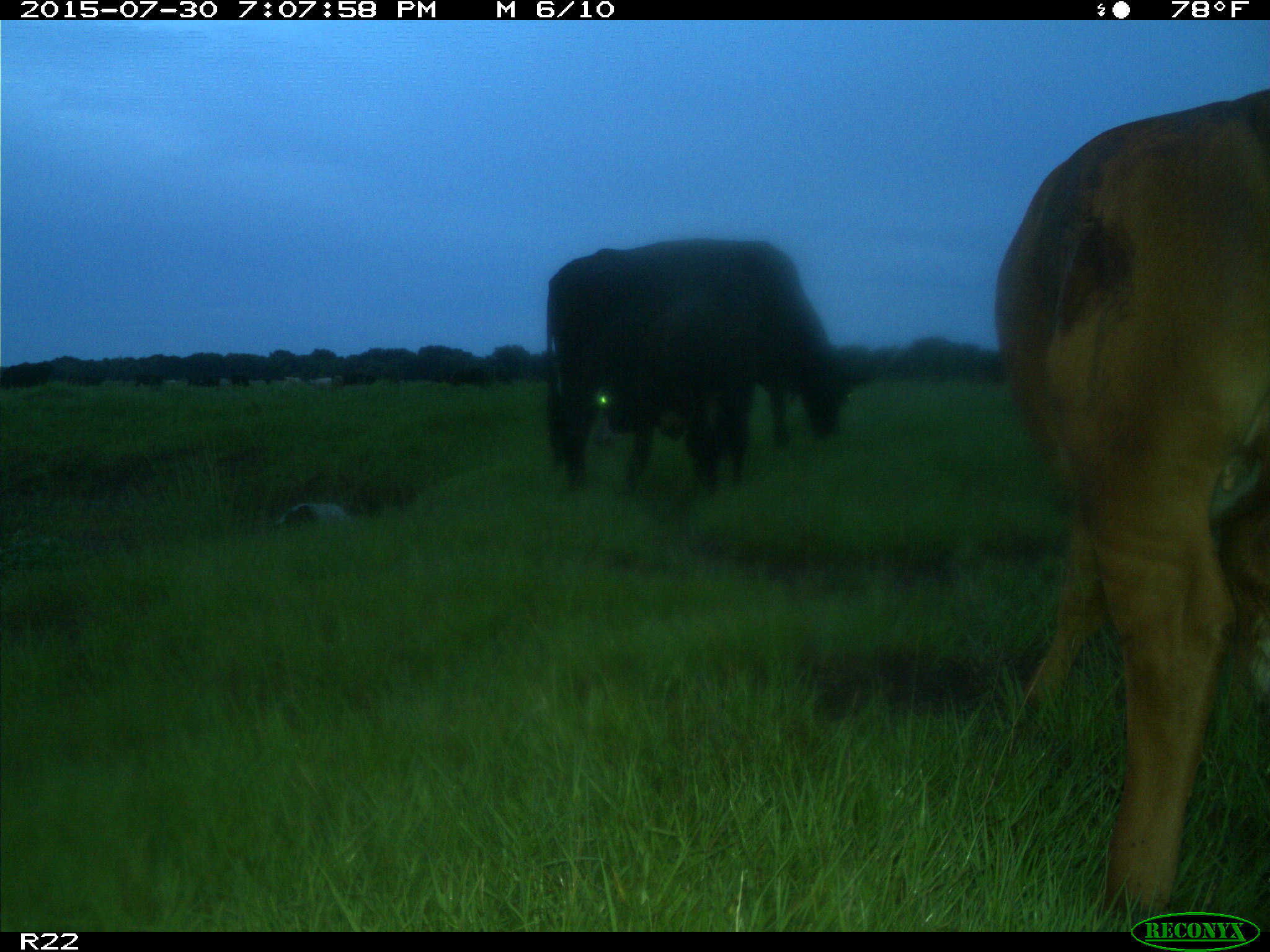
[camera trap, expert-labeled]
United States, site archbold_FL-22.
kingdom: Animalia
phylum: Chordata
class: Mammalia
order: Artiodactyla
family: Bovidae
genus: Bos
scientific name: Bos taurus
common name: domestic cow